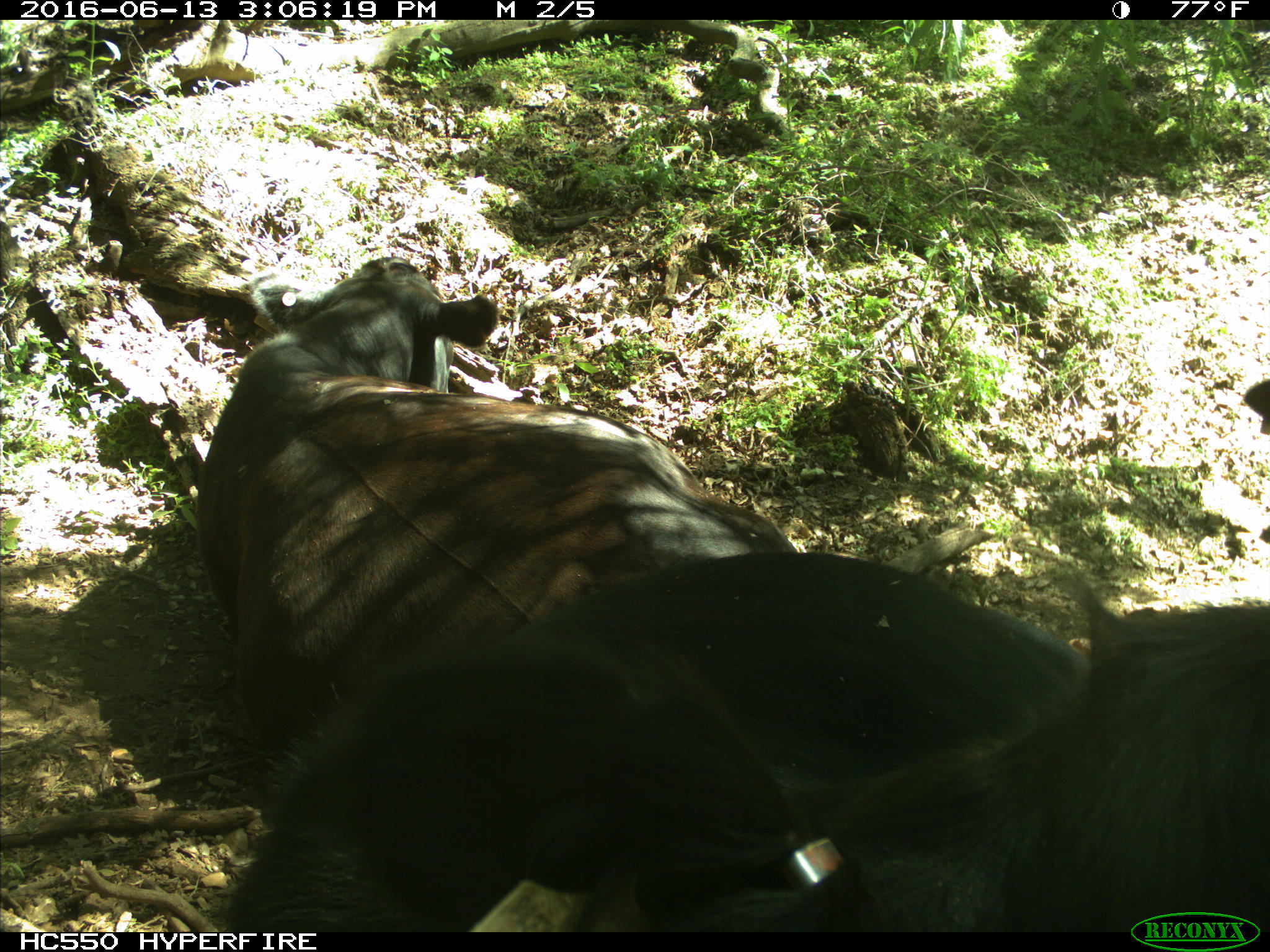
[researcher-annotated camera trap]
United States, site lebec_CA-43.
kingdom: Animalia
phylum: Chordata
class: Mammalia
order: Artiodactyla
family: Bovidae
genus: Bos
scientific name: Bos taurus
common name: domestic cow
Bos taurus (domestic cow).